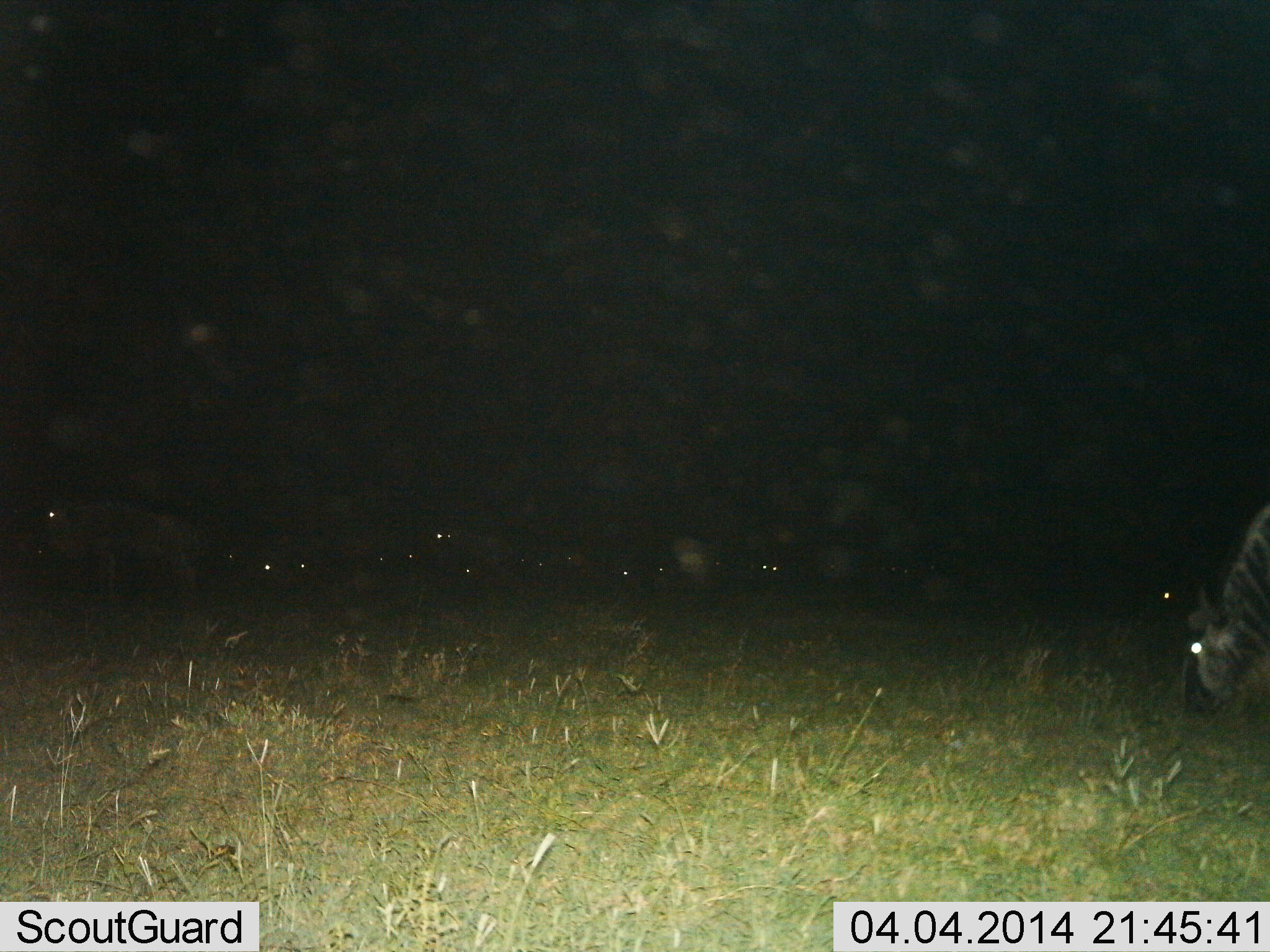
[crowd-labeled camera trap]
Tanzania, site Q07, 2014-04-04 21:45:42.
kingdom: Animalia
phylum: Chordata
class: Mammalia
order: Artiodactyla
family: Bovidae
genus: Connochaetes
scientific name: Connochaetes taurinus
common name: blue wildebeest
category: wildebeest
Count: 11-50.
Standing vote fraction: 40%.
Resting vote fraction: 40%.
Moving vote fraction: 20%.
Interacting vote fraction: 0%.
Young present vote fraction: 0%.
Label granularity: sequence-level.